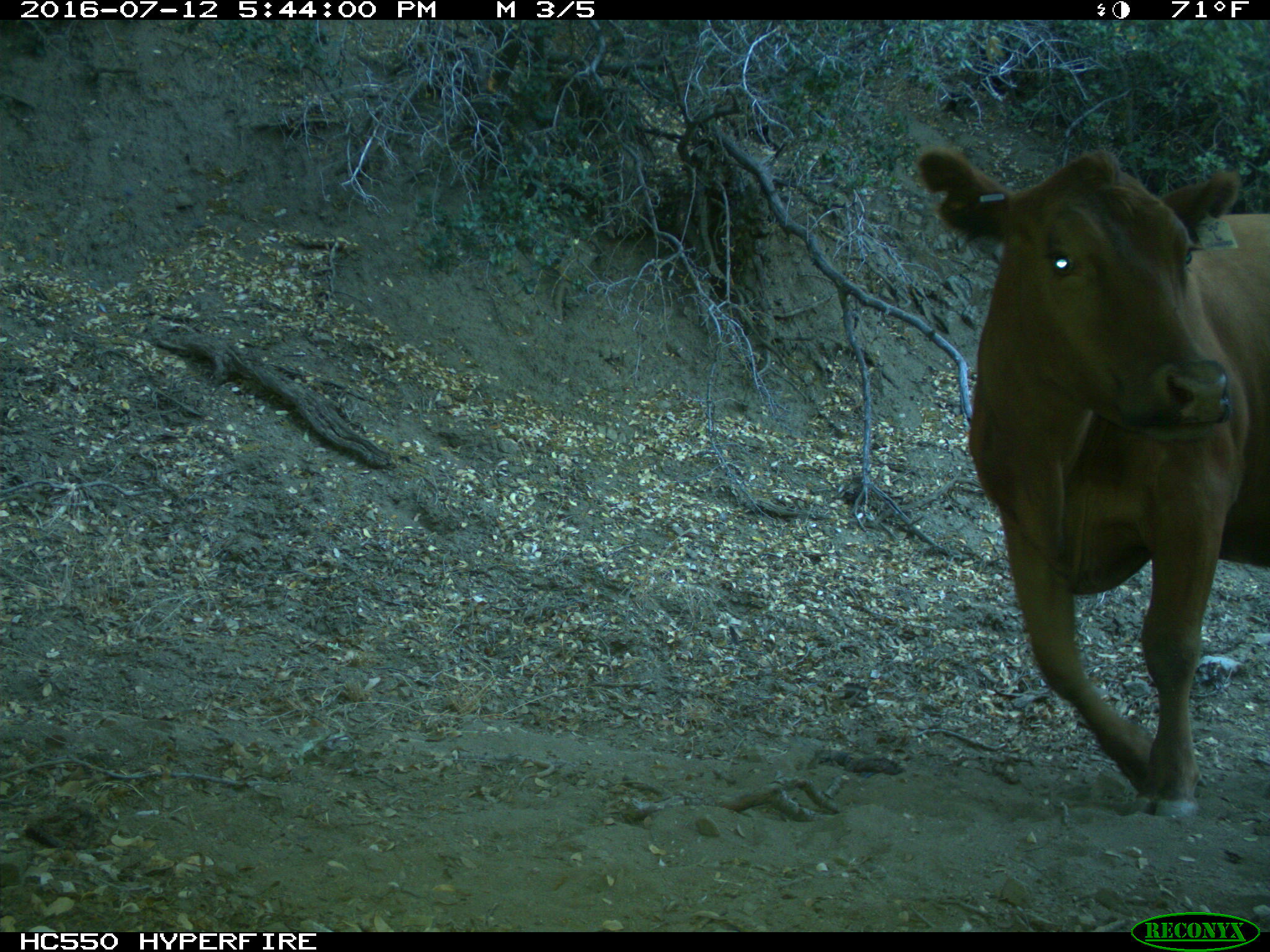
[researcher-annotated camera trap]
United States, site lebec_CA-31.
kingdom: Animalia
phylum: Chordata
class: Mammalia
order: Artiodactyla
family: Bovidae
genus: Bos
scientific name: Bos taurus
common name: domestic cow